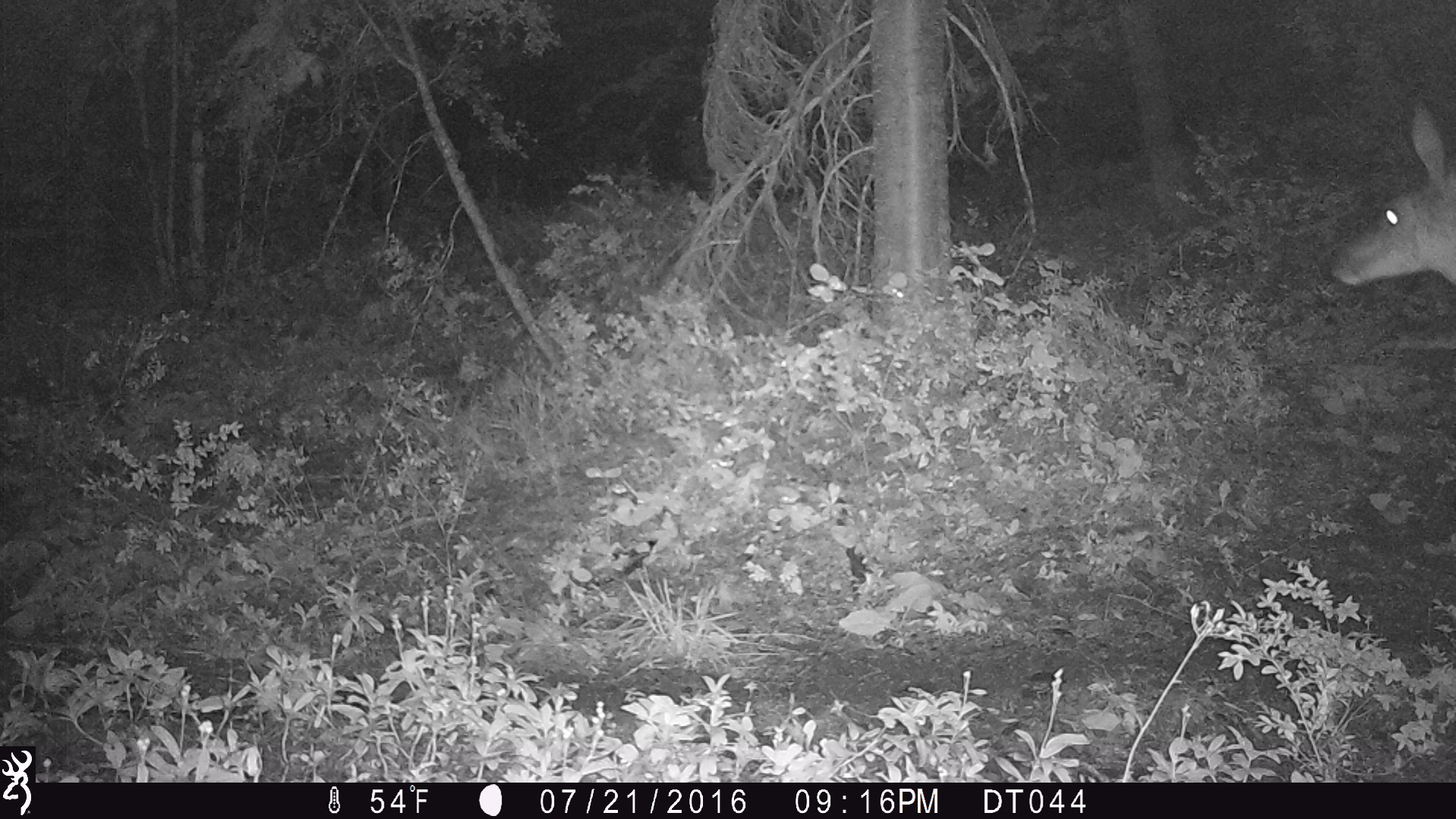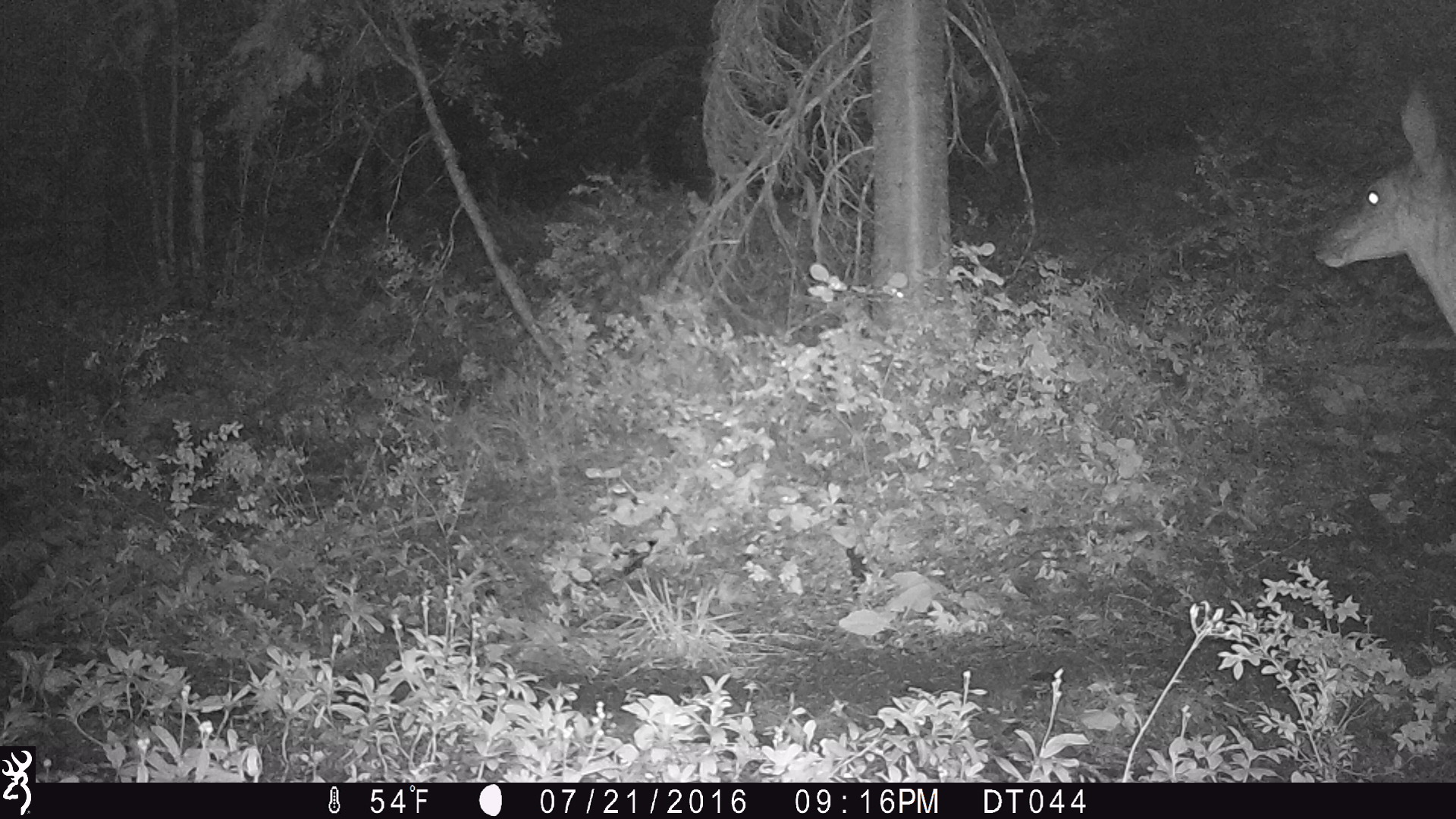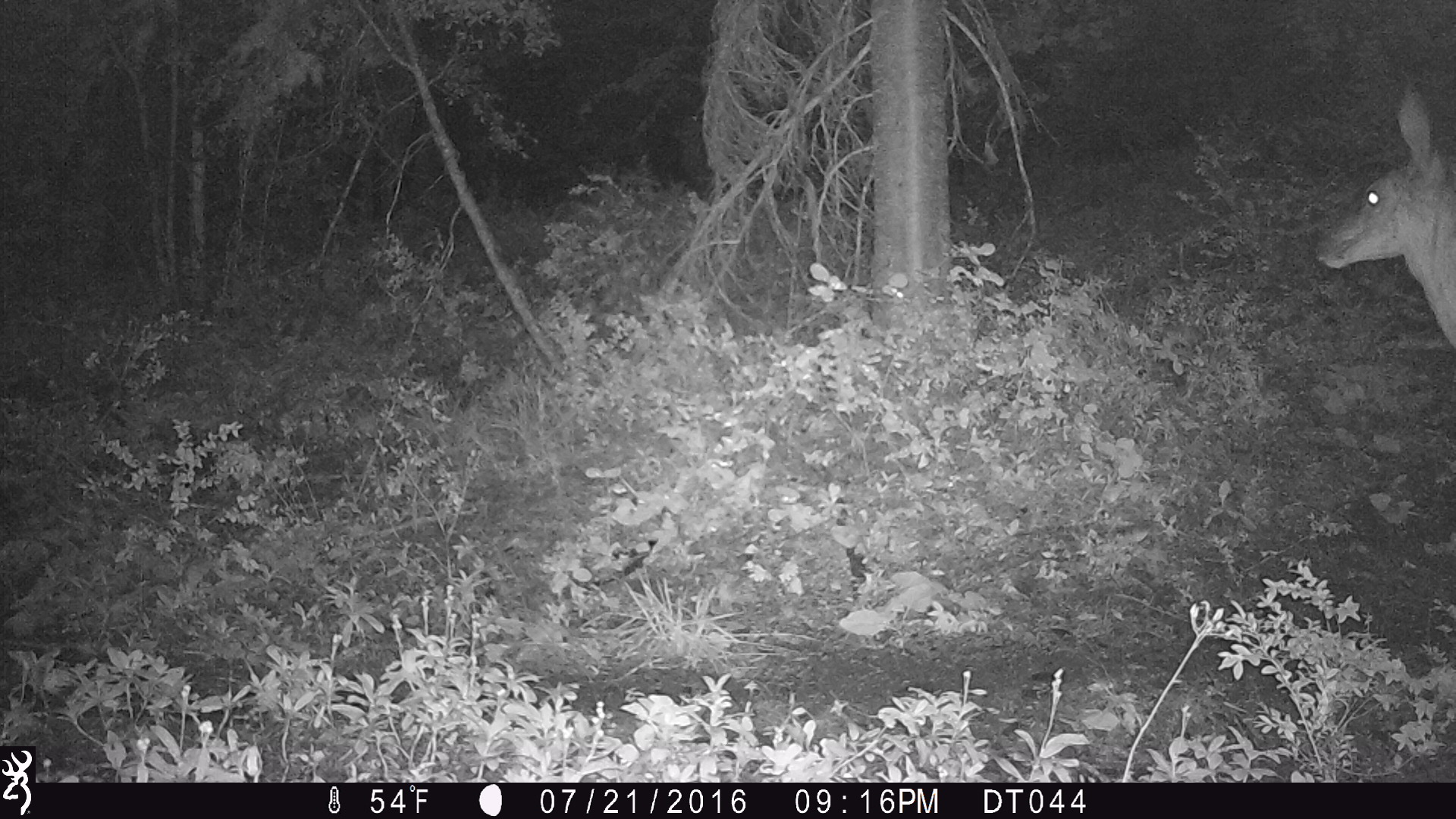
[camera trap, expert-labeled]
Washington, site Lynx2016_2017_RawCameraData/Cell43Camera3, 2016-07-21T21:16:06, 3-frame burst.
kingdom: Animalia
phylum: Chordata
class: Mammalia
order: Artiodactyla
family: Cervidae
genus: Odocoileus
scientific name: Odocoileus hemionus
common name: mule deer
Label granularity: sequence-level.